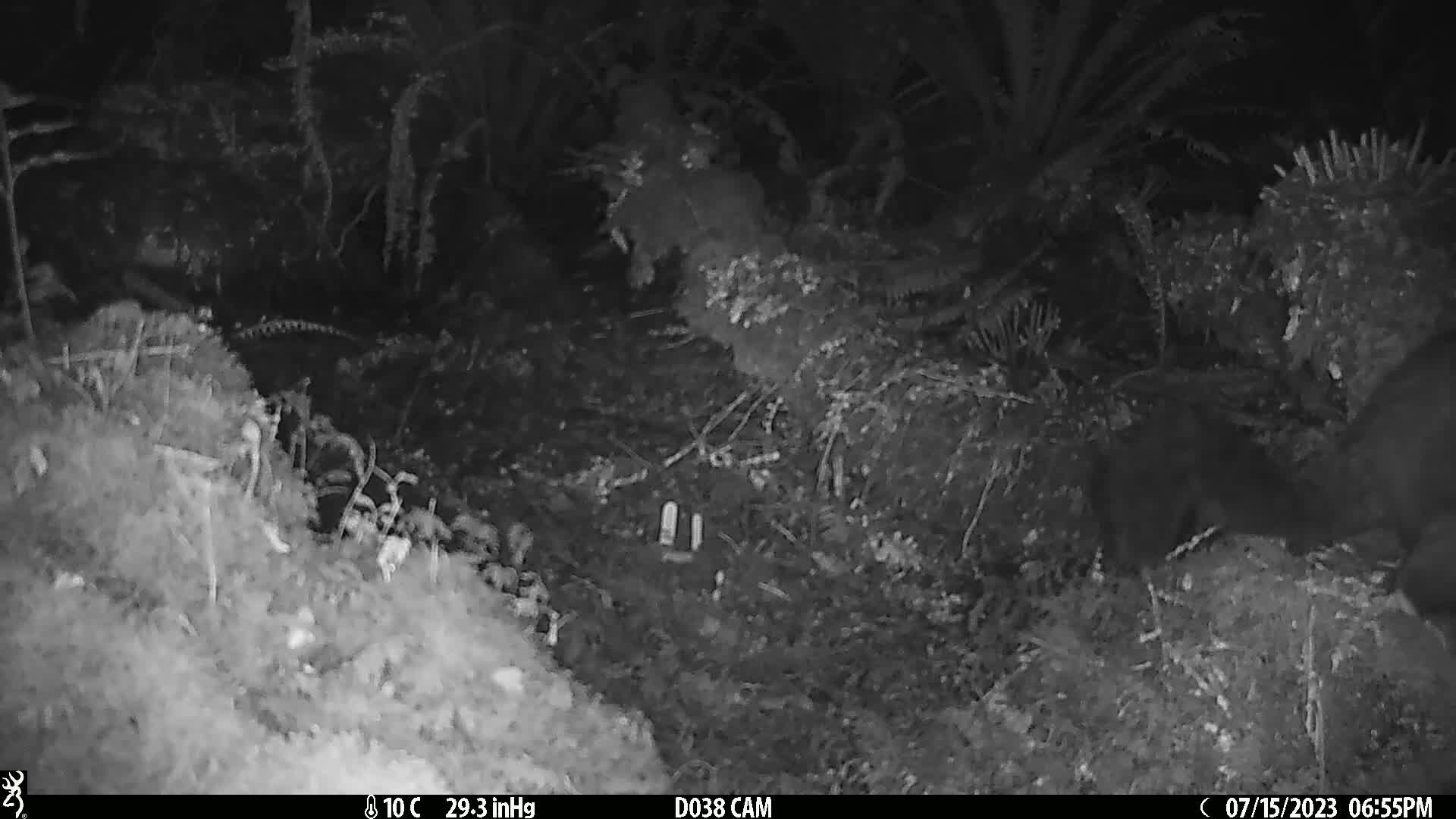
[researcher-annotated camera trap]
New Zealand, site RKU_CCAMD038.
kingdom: Animalia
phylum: Chordata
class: Mammalia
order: Diprotodontia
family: Phalangeridae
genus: Trichosurus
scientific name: Trichosurus vulpecula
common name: common brushtail possum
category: possum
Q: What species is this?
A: Possum (common brushtail possum) (Trichosurus vulpecula).